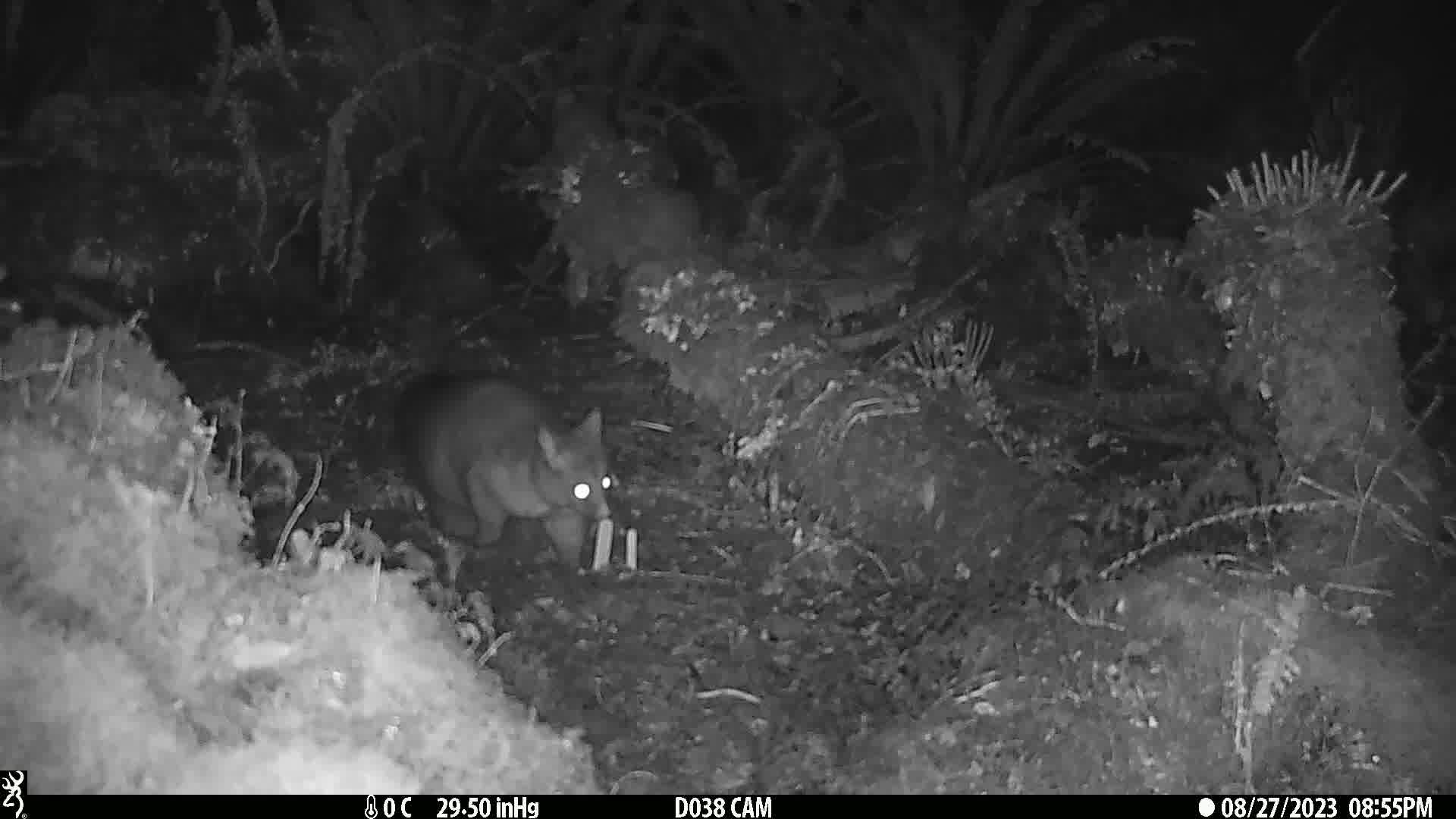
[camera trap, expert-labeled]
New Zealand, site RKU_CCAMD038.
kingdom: Animalia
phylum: Chordata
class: Mammalia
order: Diprotodontia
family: Phalangeridae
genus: Trichosurus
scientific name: Trichosurus vulpecula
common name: common brushtail possum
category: possum